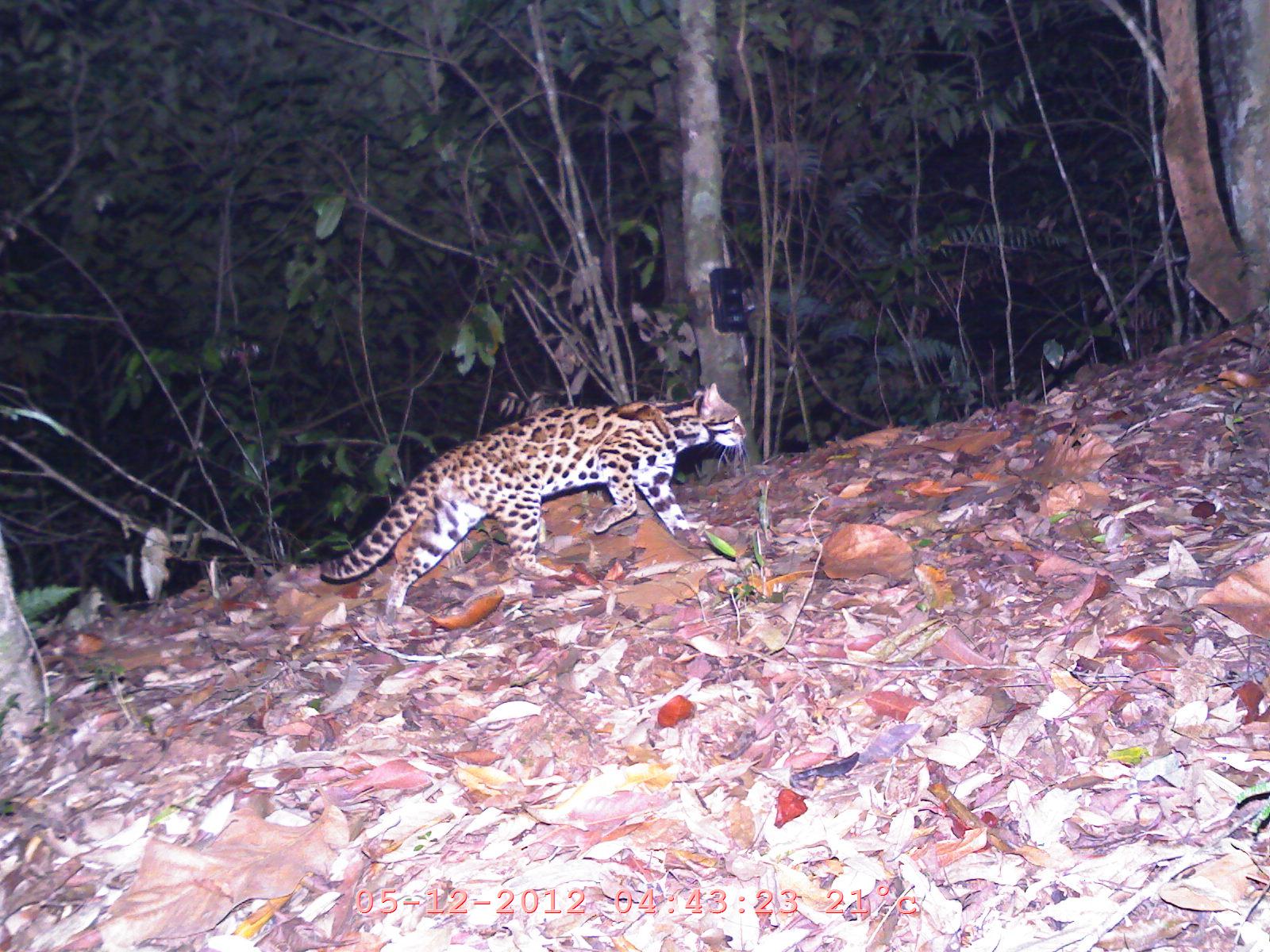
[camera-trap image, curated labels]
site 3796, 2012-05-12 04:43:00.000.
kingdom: Animalia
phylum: Chordata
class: Mammalia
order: Carnivora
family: Felidae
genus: Prionailurus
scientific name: Prionailurus bengalensis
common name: mainland leopard cat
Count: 1.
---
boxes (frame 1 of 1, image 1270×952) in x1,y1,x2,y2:
prionailurus bengalensis: 318,379,747,621